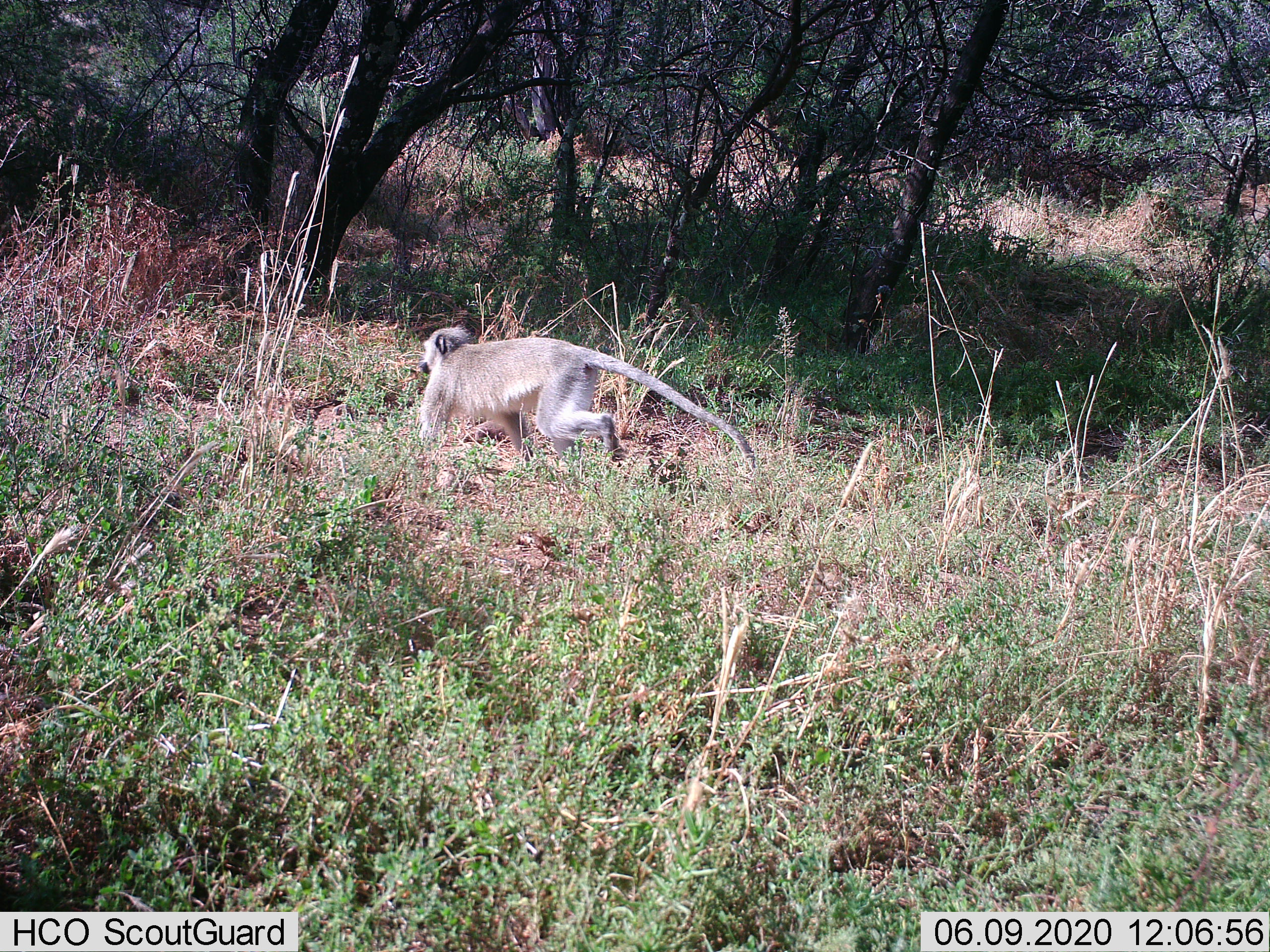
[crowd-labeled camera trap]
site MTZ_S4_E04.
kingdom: Animalia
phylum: Chordata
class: Mammalia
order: Primates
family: Cercopithecidae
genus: Chlorocebus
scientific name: Chlorocebus pygerythrus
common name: vervet monkey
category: monkeyvervet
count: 1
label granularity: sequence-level